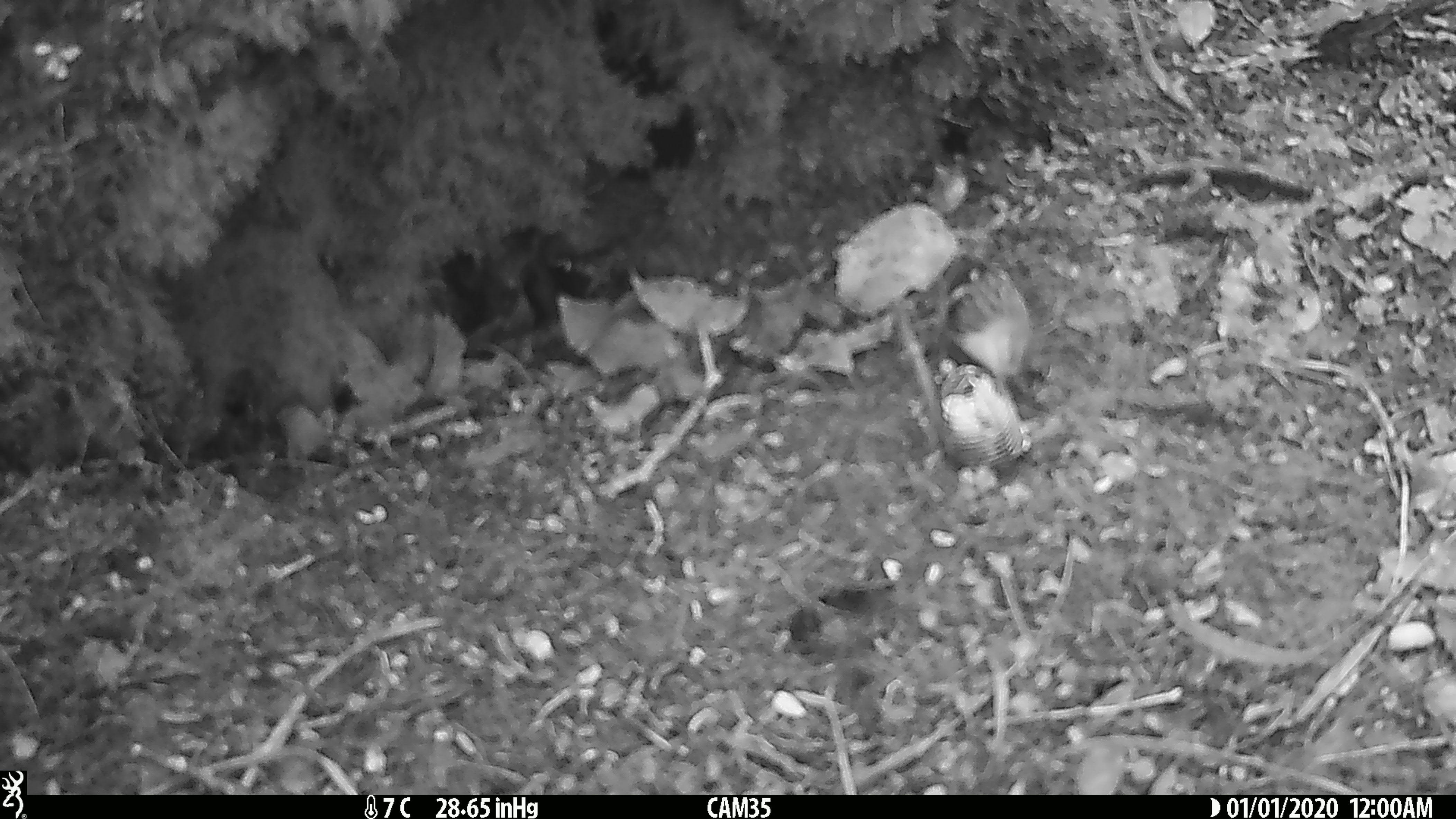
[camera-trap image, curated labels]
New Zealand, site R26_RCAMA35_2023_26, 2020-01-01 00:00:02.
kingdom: Animalia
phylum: Chordata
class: Aves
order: Passeriformes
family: Acanthisittidae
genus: Acanthisitta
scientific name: Acanthisitta chloris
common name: rifleman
Rifleman (Acanthisitta chloris).